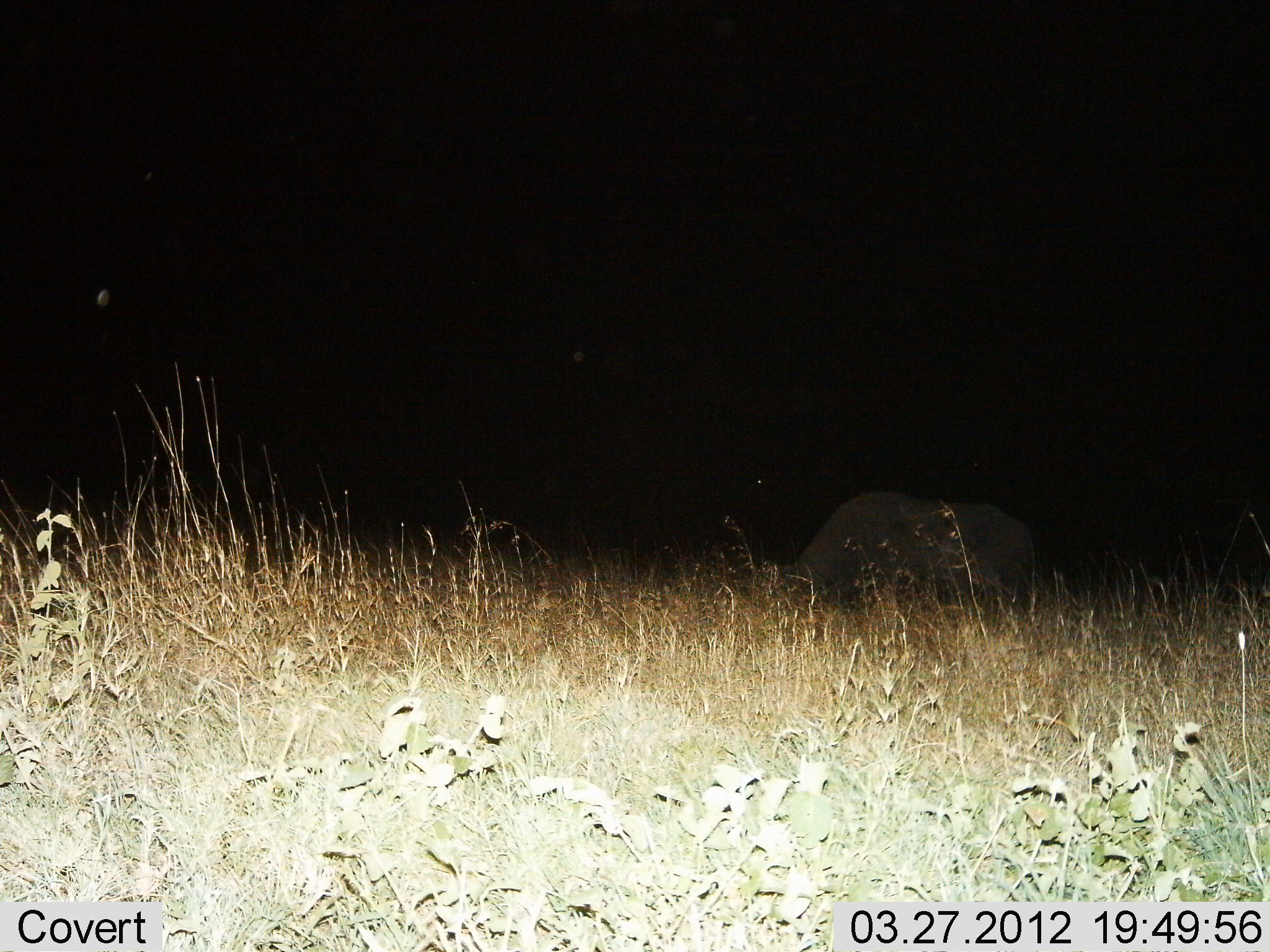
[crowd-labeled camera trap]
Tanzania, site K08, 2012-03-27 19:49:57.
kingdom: Animalia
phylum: Chordata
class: Mammalia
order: Artiodactyla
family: Bovidae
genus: Connochaetes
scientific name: Connochaetes taurinus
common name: blue wildebeest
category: wildebeest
Wildebeest (blue wildebeest) (Connochaetes taurinus), count 1. Behavior (volunteer vote fractions): standing 0%, resting 0%, moving 0%, interacting 0%. Young present (vote fraction): 0%. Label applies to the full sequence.